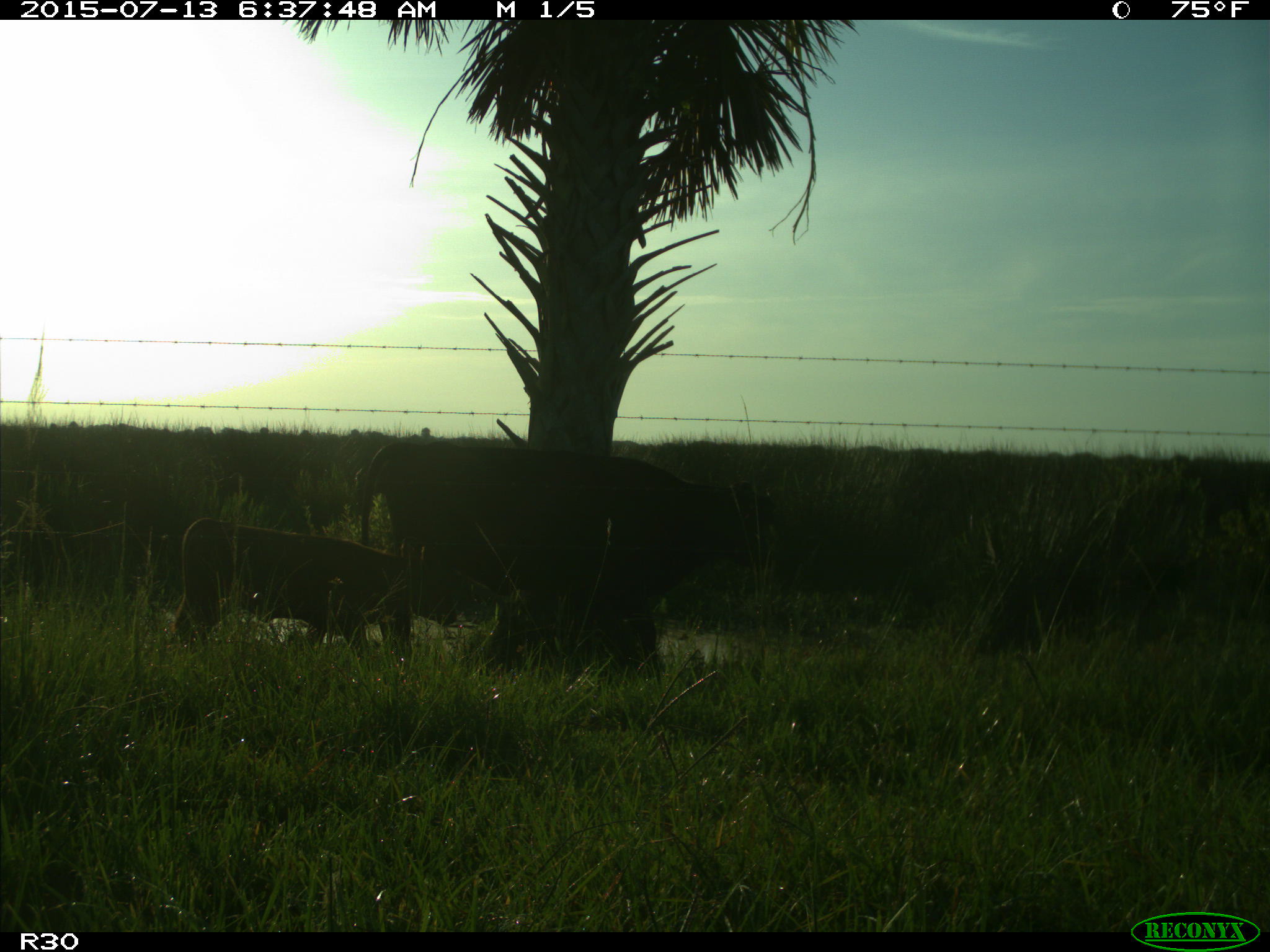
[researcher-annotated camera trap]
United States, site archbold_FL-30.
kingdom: Animalia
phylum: Chordata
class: Mammalia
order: Artiodactyla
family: Bovidae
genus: Bos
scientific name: Bos taurus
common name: domestic cow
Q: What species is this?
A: Bos taurus (domestic cow).